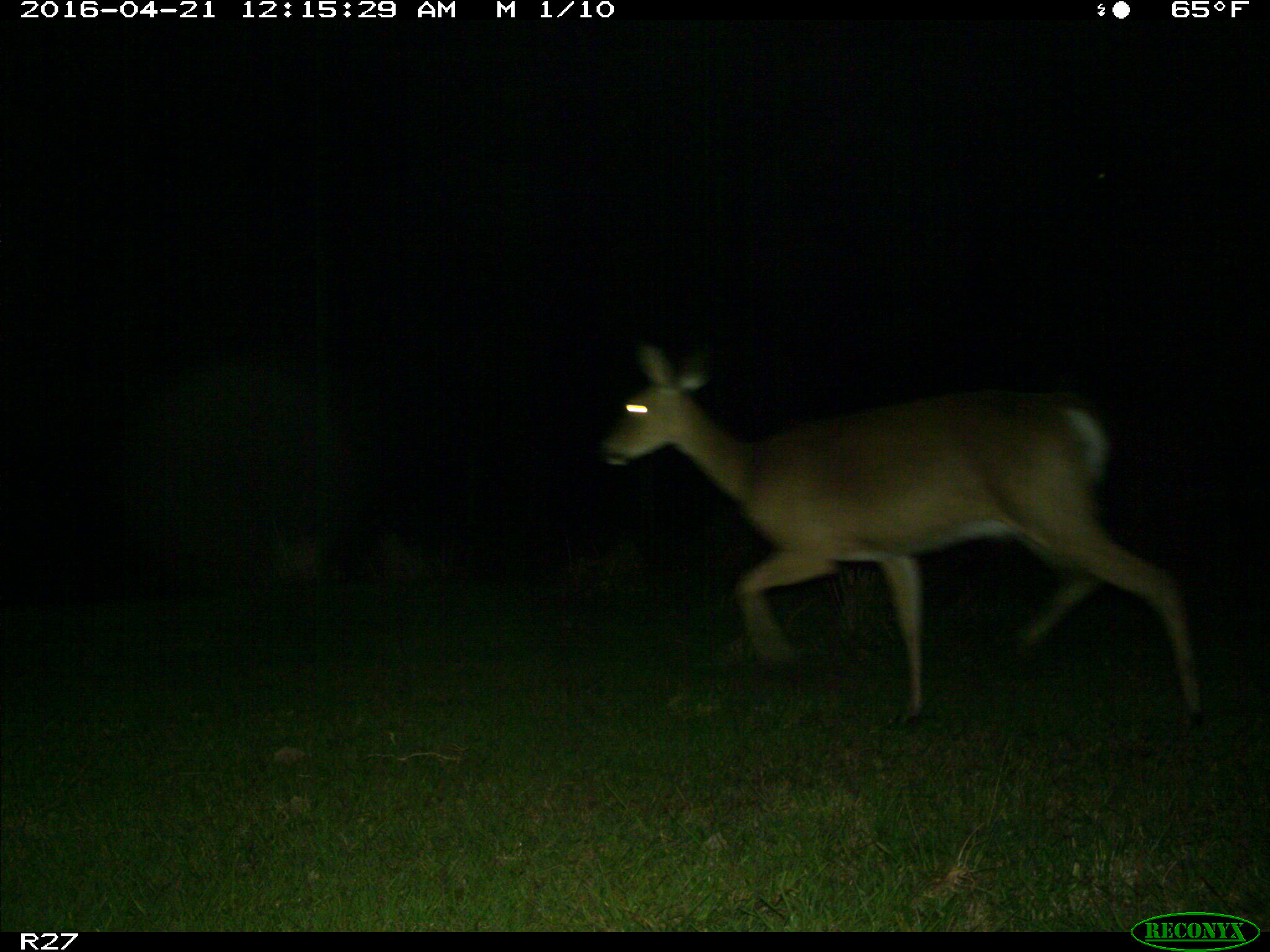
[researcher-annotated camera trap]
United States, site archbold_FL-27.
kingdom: Animalia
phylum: Chordata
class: Mammalia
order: Artiodactyla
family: Cervidae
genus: Odocoileus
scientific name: Odocoileus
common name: deer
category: unidentified deer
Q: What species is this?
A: Unidentified deer (deer) (Odocoileus).